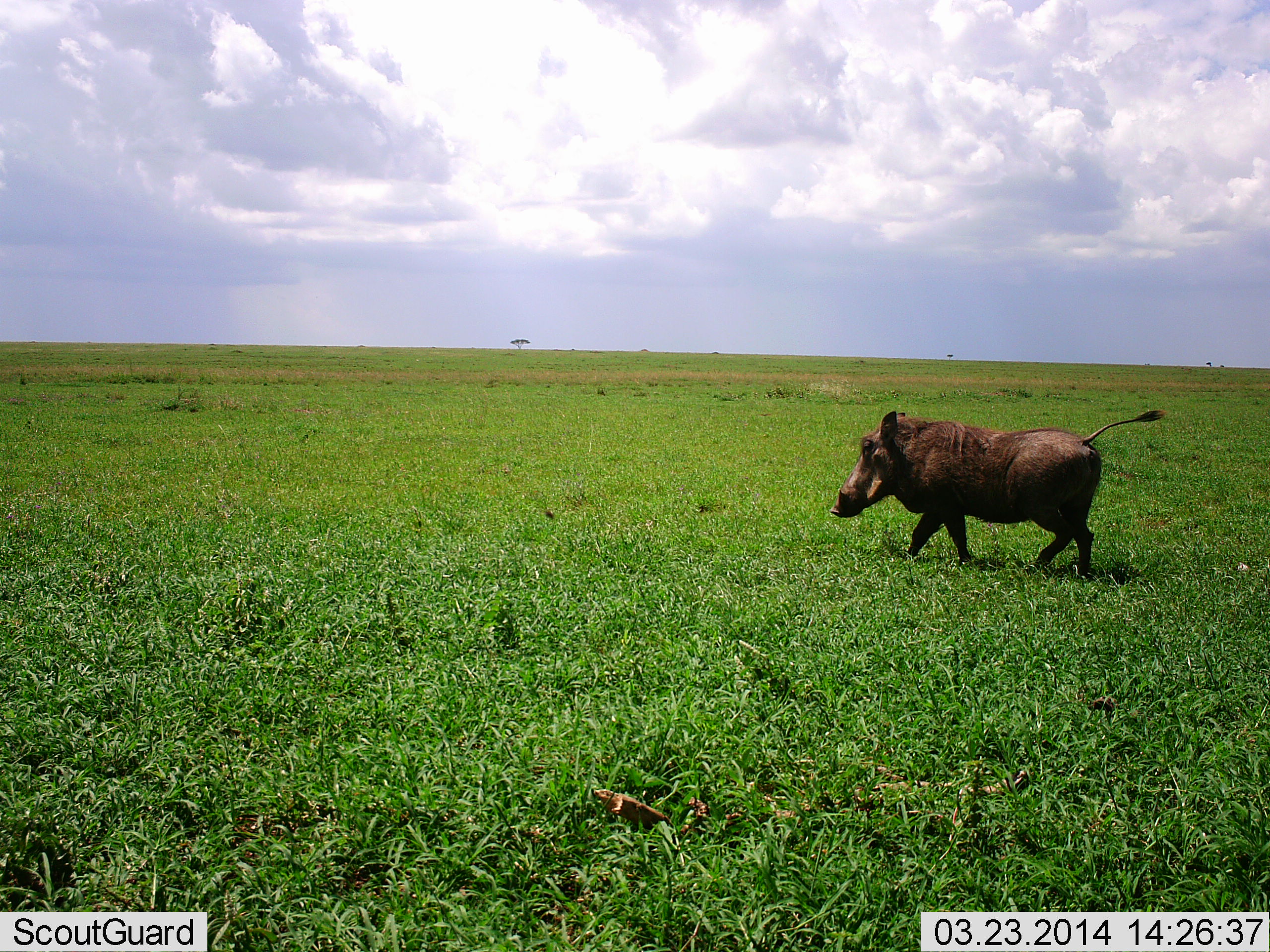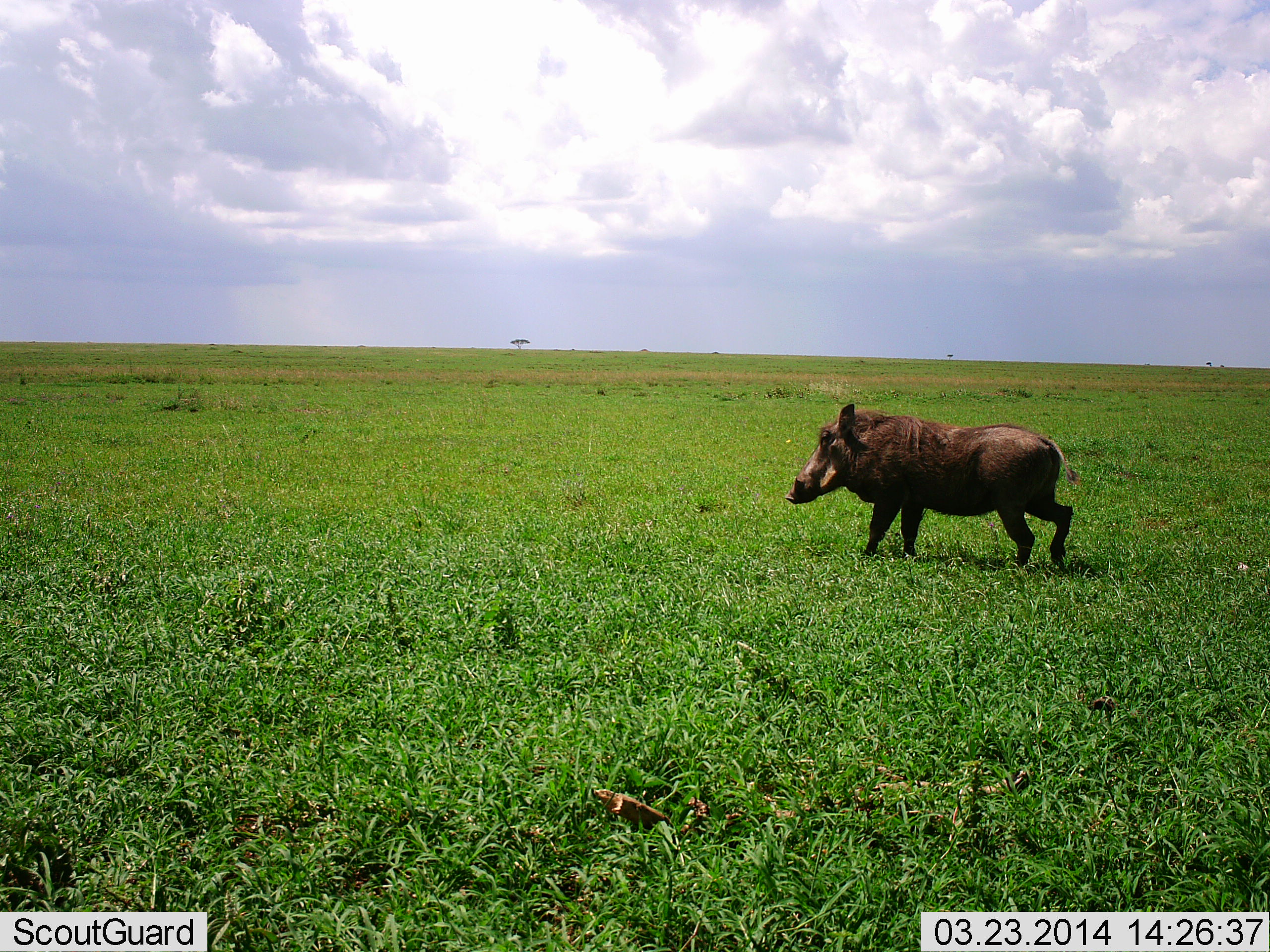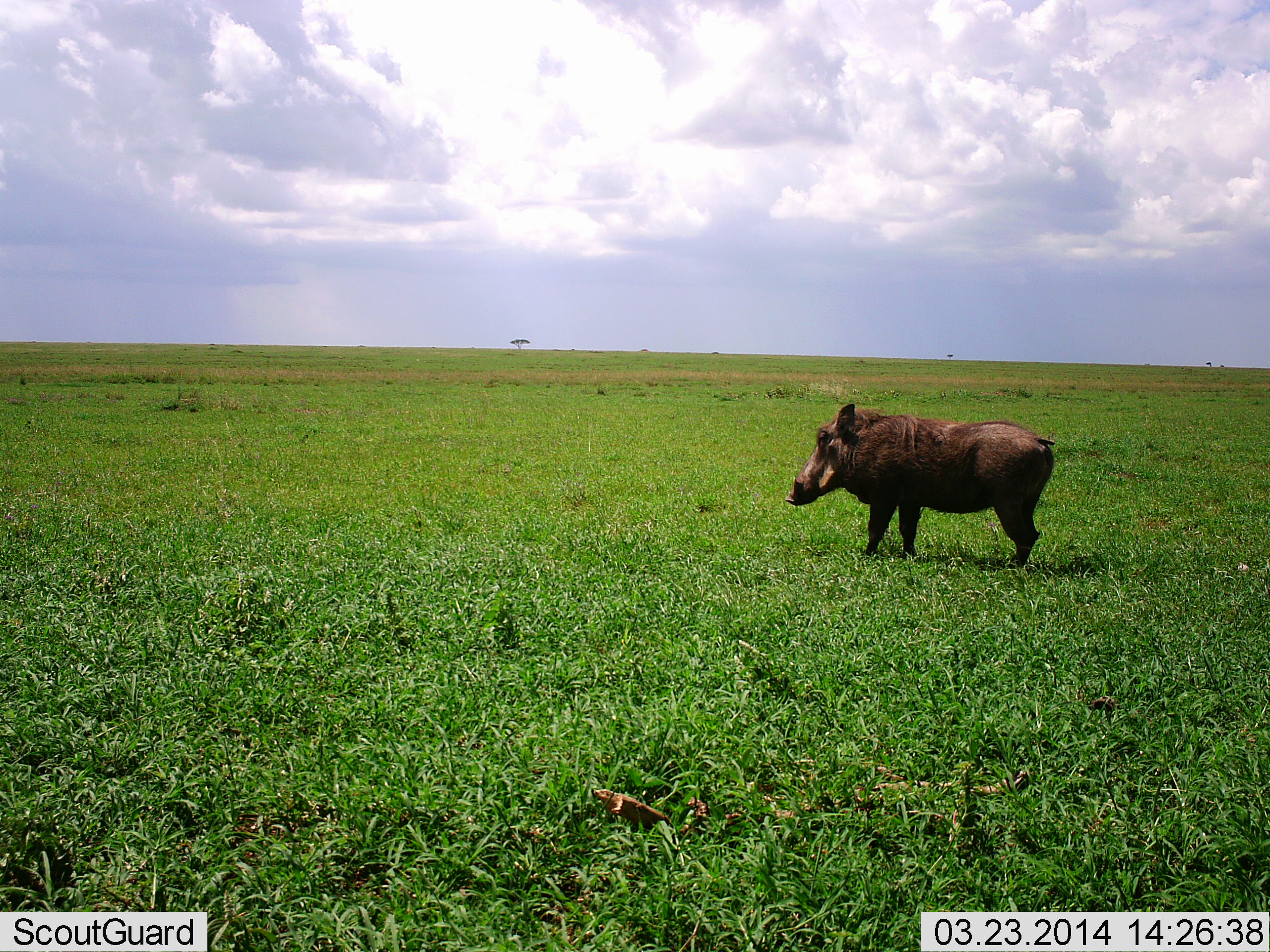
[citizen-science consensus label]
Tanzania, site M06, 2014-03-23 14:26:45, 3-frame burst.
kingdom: Animalia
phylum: Chordata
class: Mammalia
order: Artiodactyla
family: Suidae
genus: Phacochoerus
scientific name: Phacochoerus africanus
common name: warthog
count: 1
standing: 40%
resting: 0%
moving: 70%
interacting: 0%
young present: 0%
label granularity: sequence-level